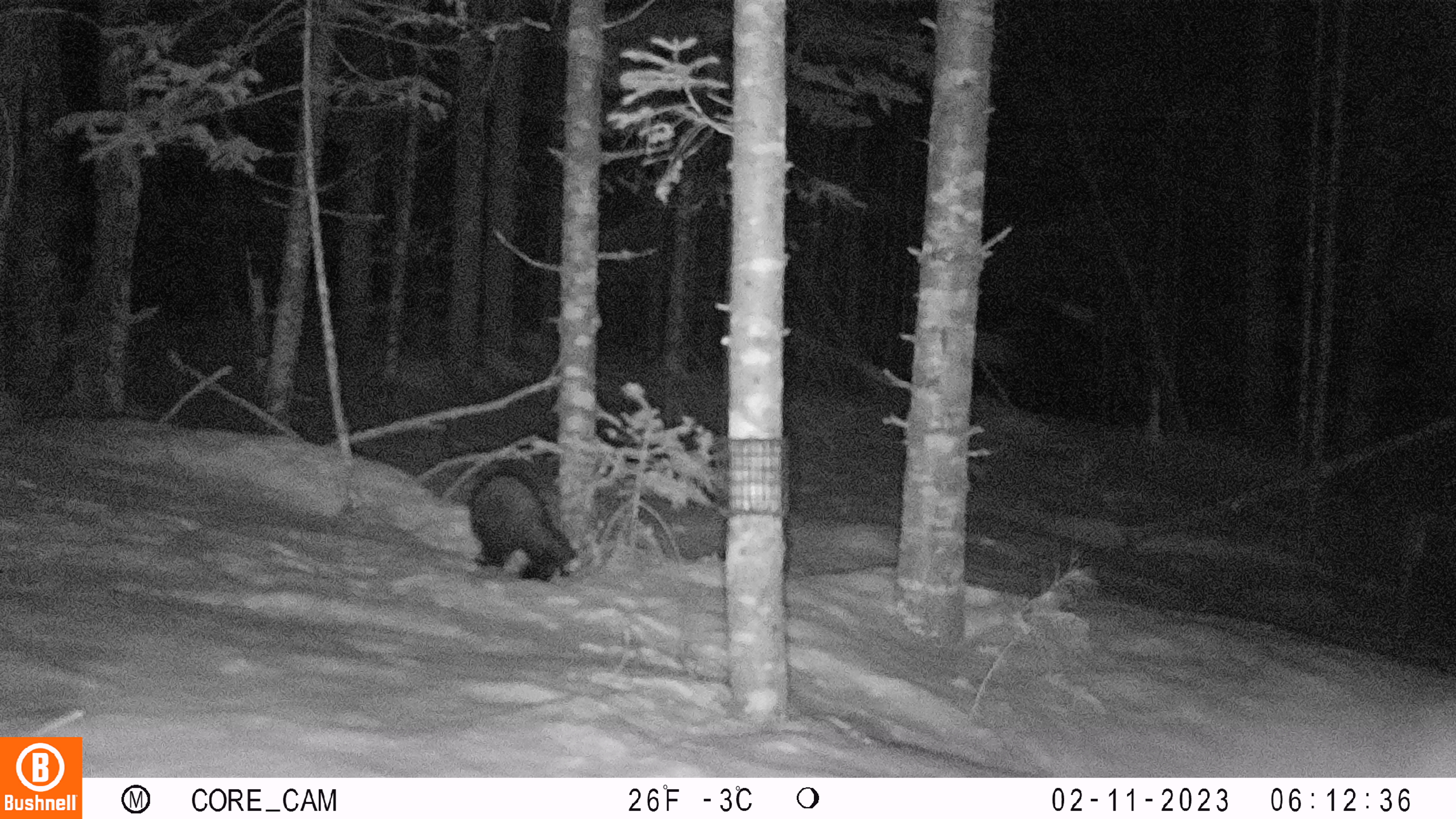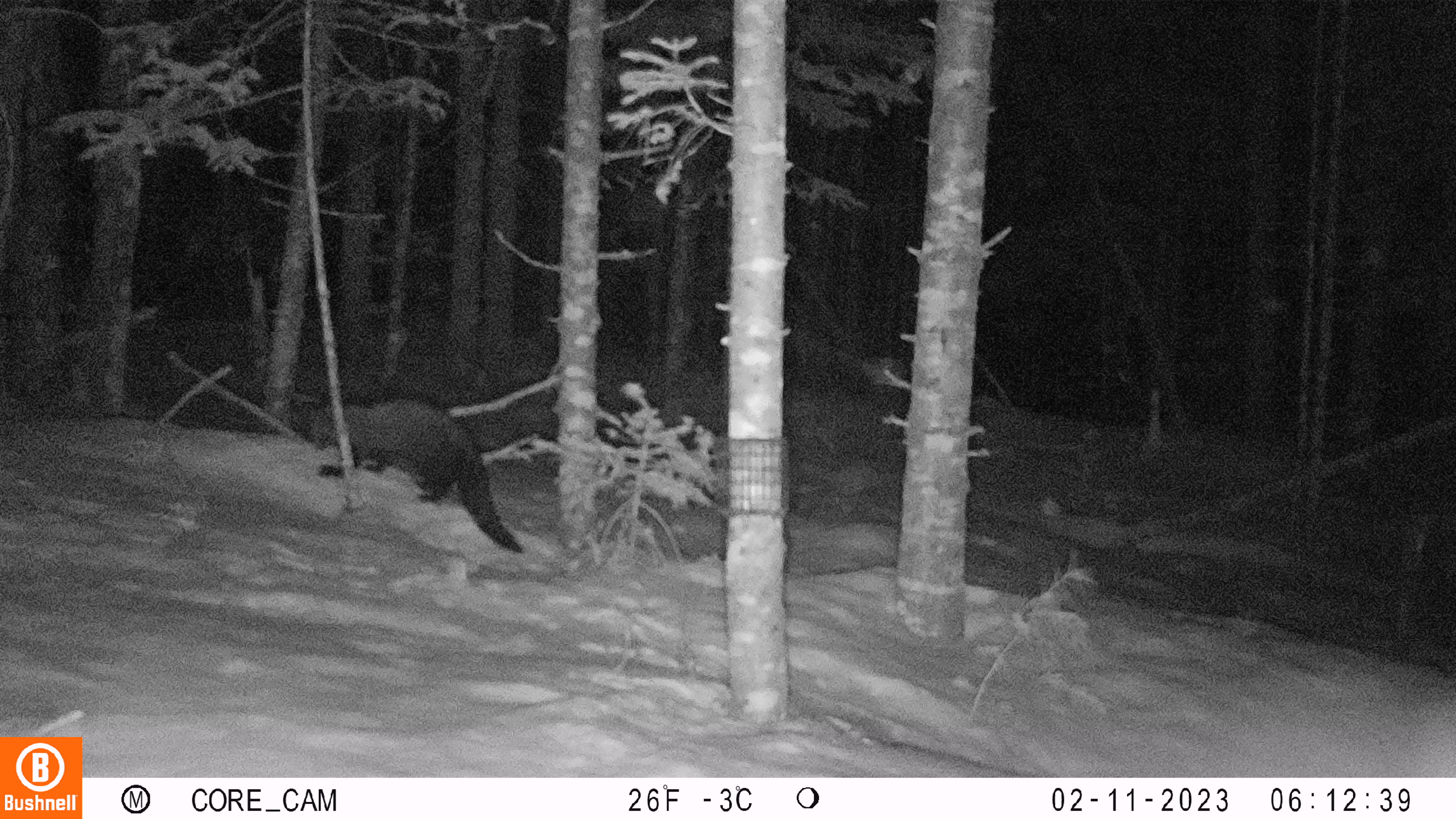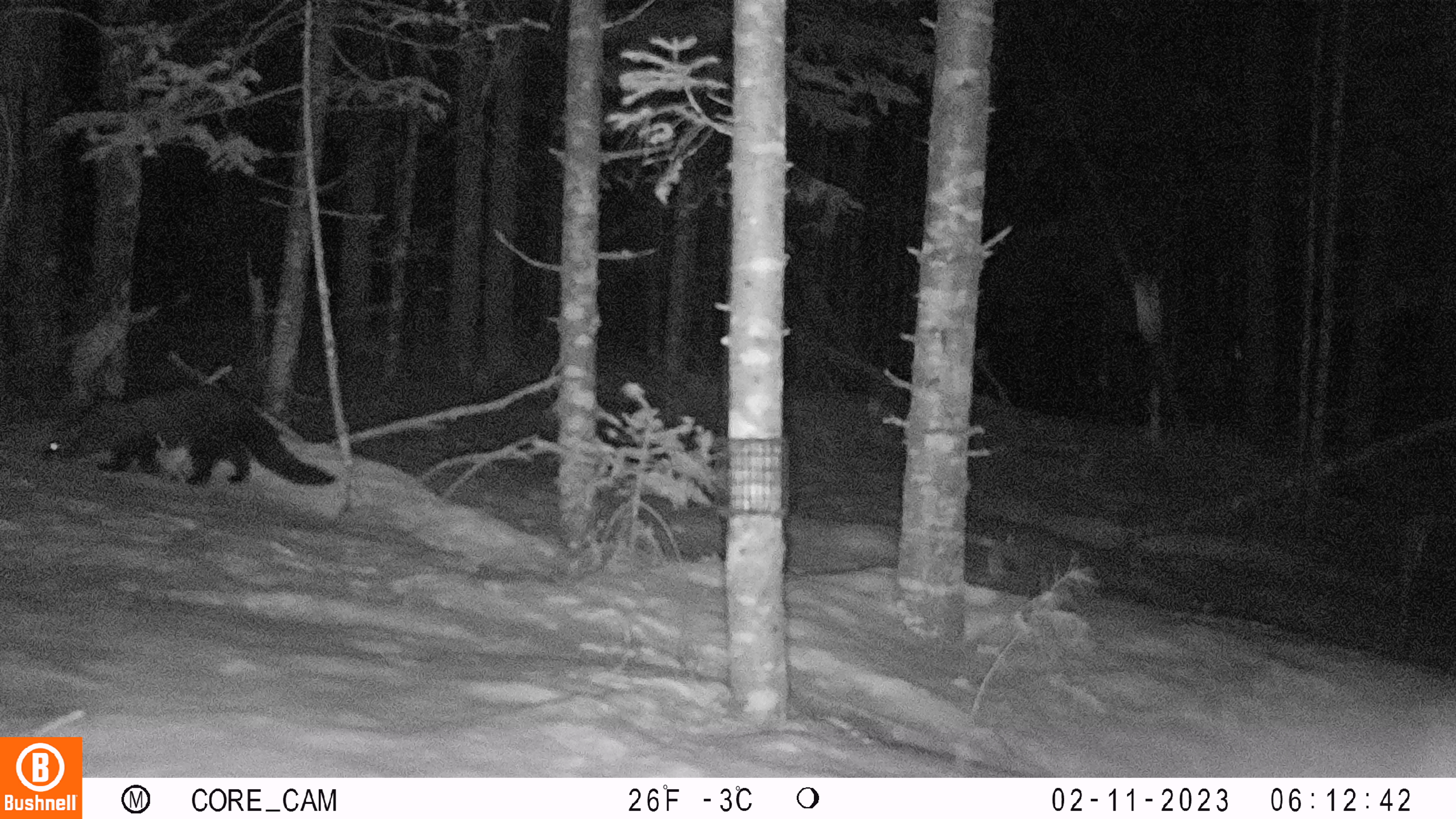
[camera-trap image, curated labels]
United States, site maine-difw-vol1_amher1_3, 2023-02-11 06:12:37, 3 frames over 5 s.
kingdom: Animalia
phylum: Chordata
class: Mammalia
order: Carnivora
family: Mustelidae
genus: Pekania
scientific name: Pekania pennanti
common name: fisher